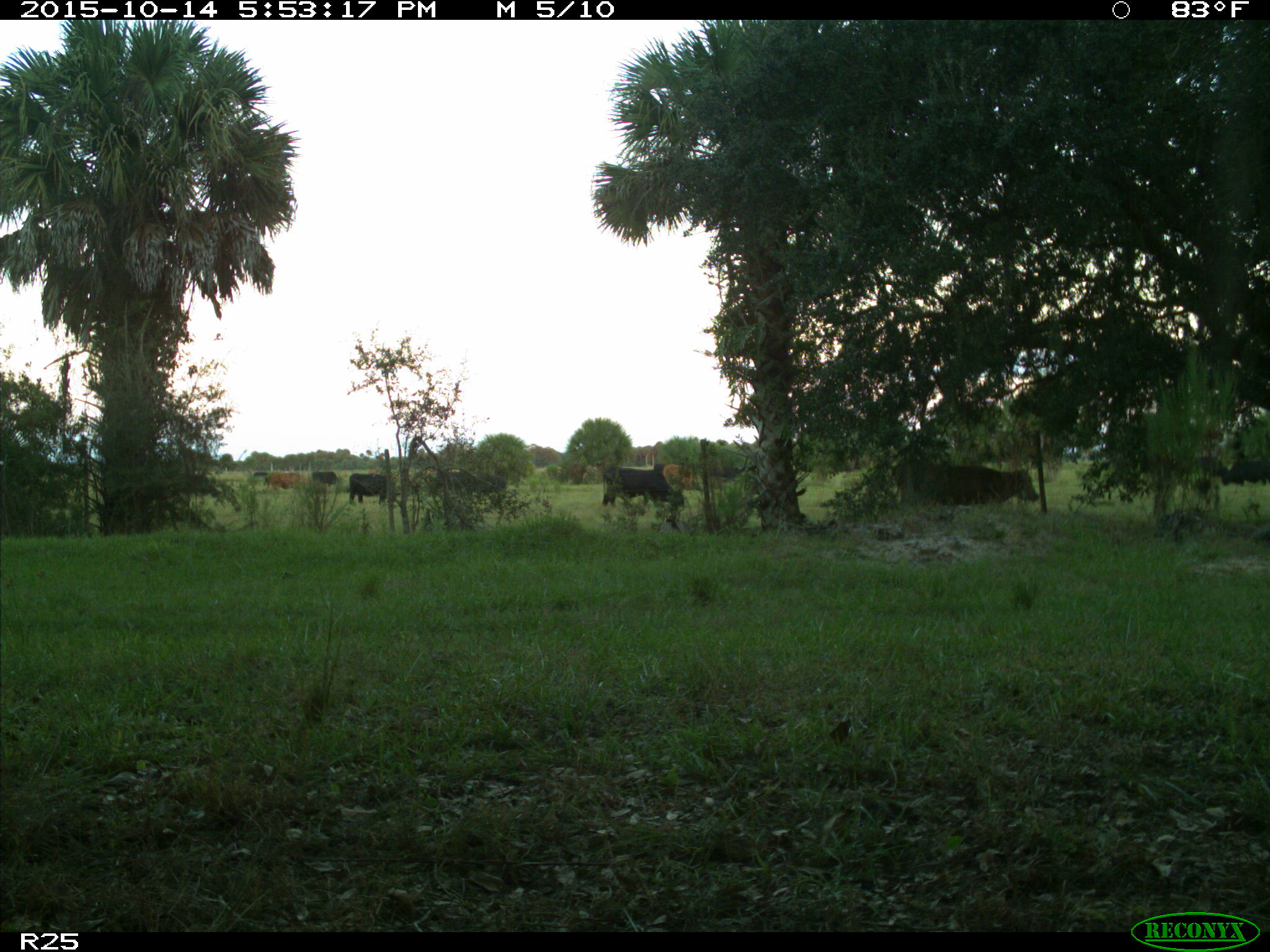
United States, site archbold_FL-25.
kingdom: Animalia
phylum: Chordata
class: Mammalia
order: Artiodactyla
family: Bovidae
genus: Bos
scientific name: Bos taurus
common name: domestic cow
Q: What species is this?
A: Bos taurus (domestic cow).